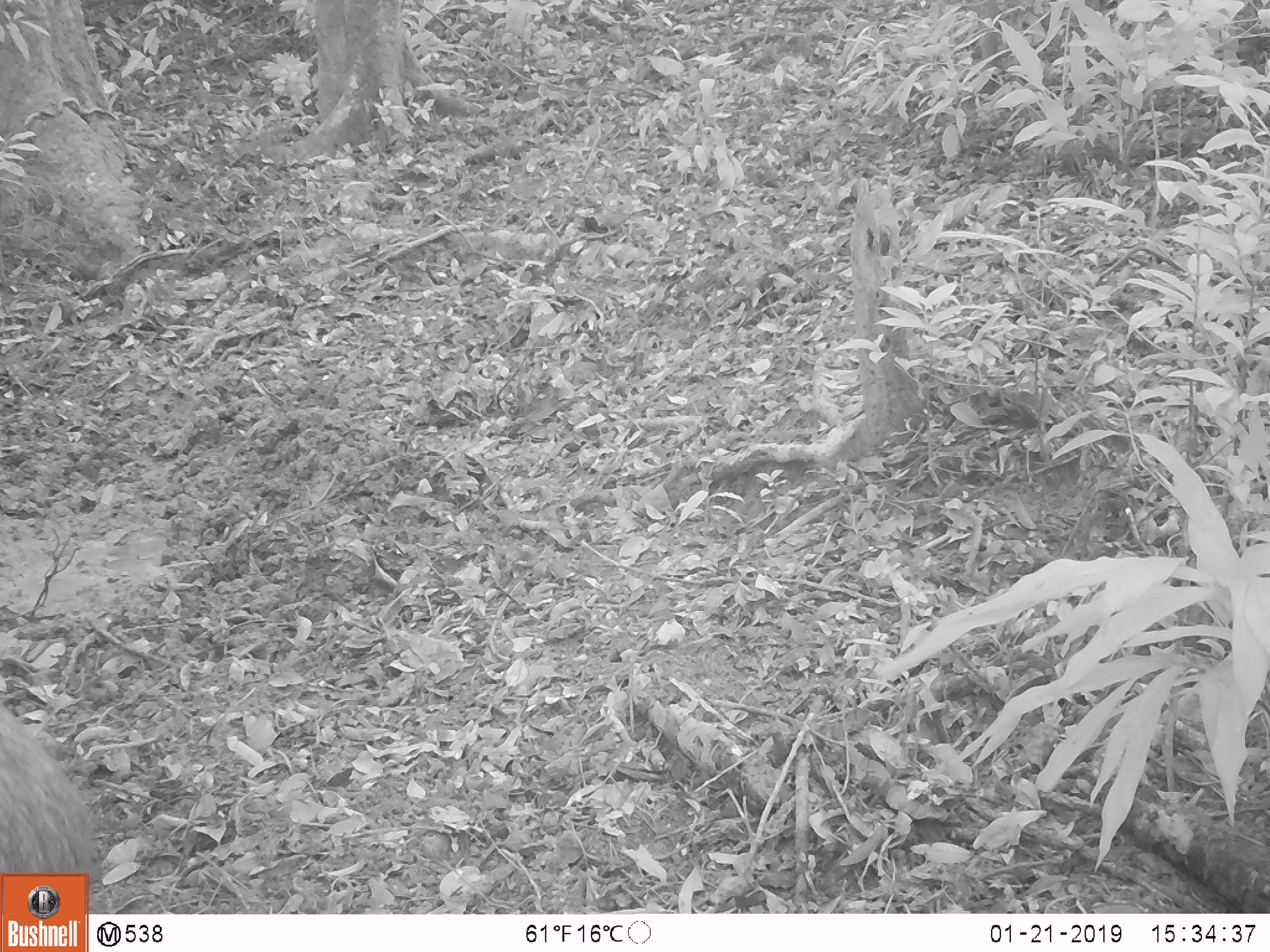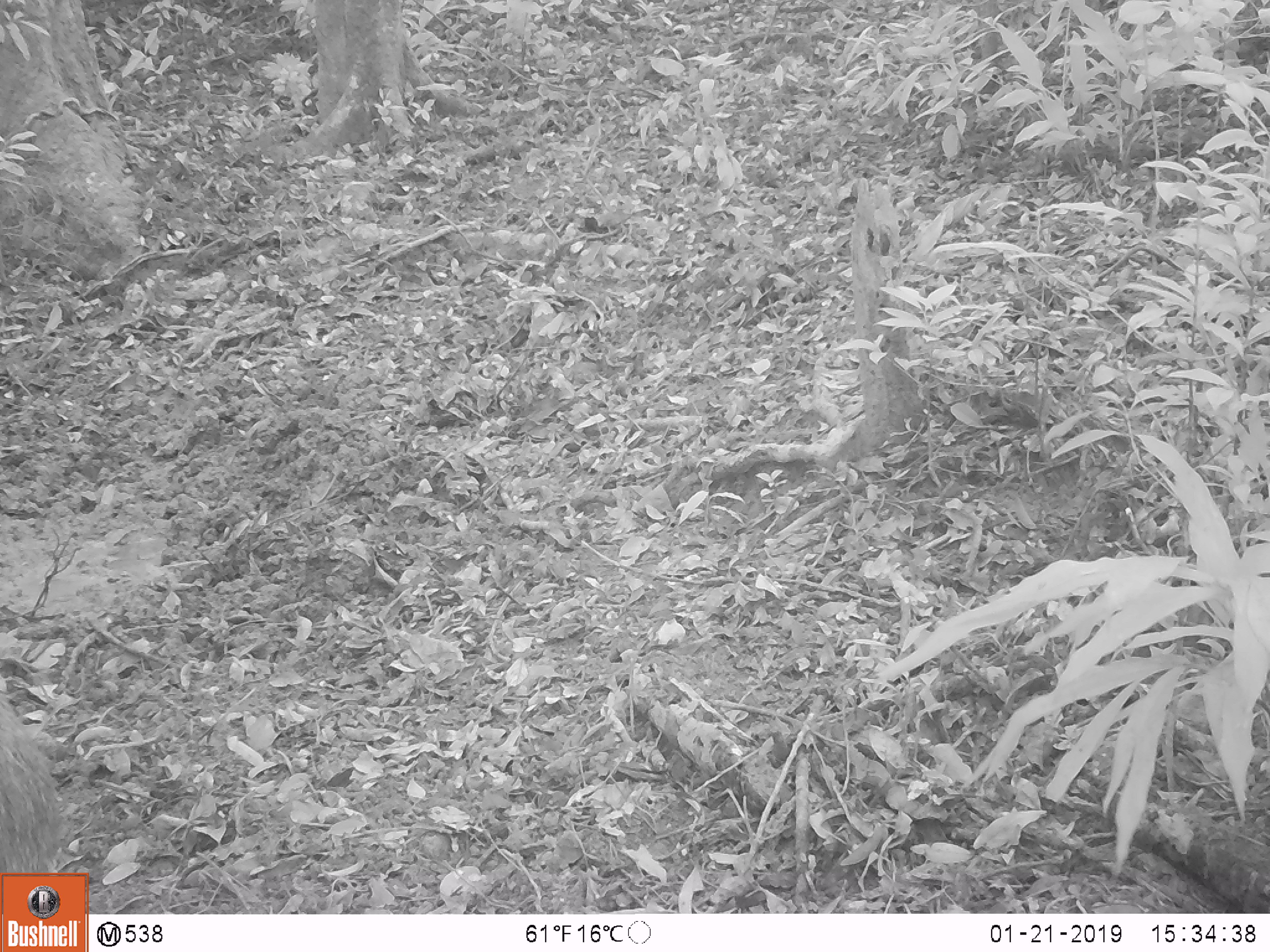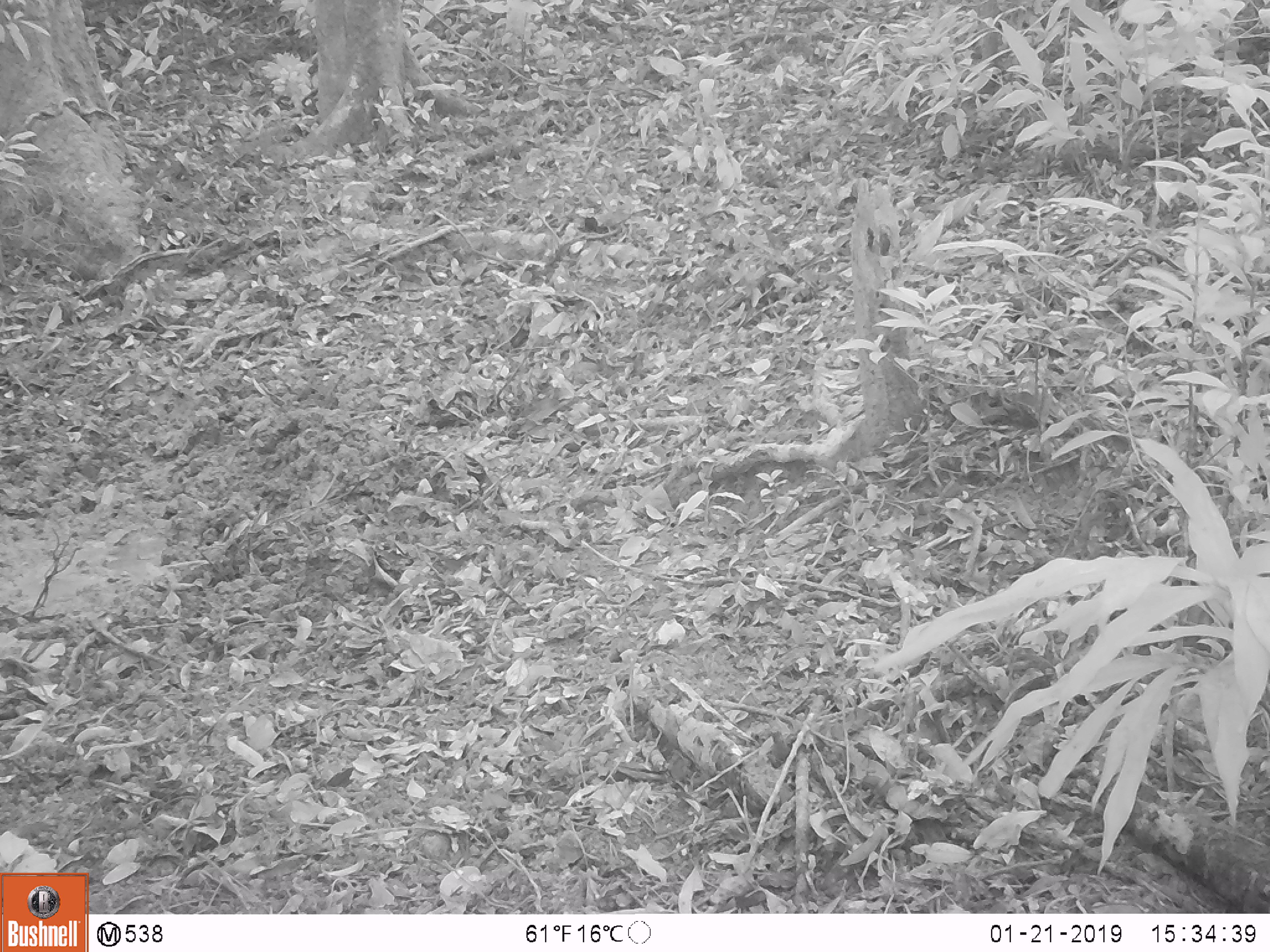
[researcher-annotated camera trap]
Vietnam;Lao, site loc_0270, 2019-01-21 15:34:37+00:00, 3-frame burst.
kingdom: Animalia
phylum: Chordata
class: Mammalia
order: Artiodactyla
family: Suidae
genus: Sus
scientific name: Sus scrofa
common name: eurasian wild pig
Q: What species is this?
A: Eurasian wild pig (Sus scrofa).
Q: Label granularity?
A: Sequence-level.